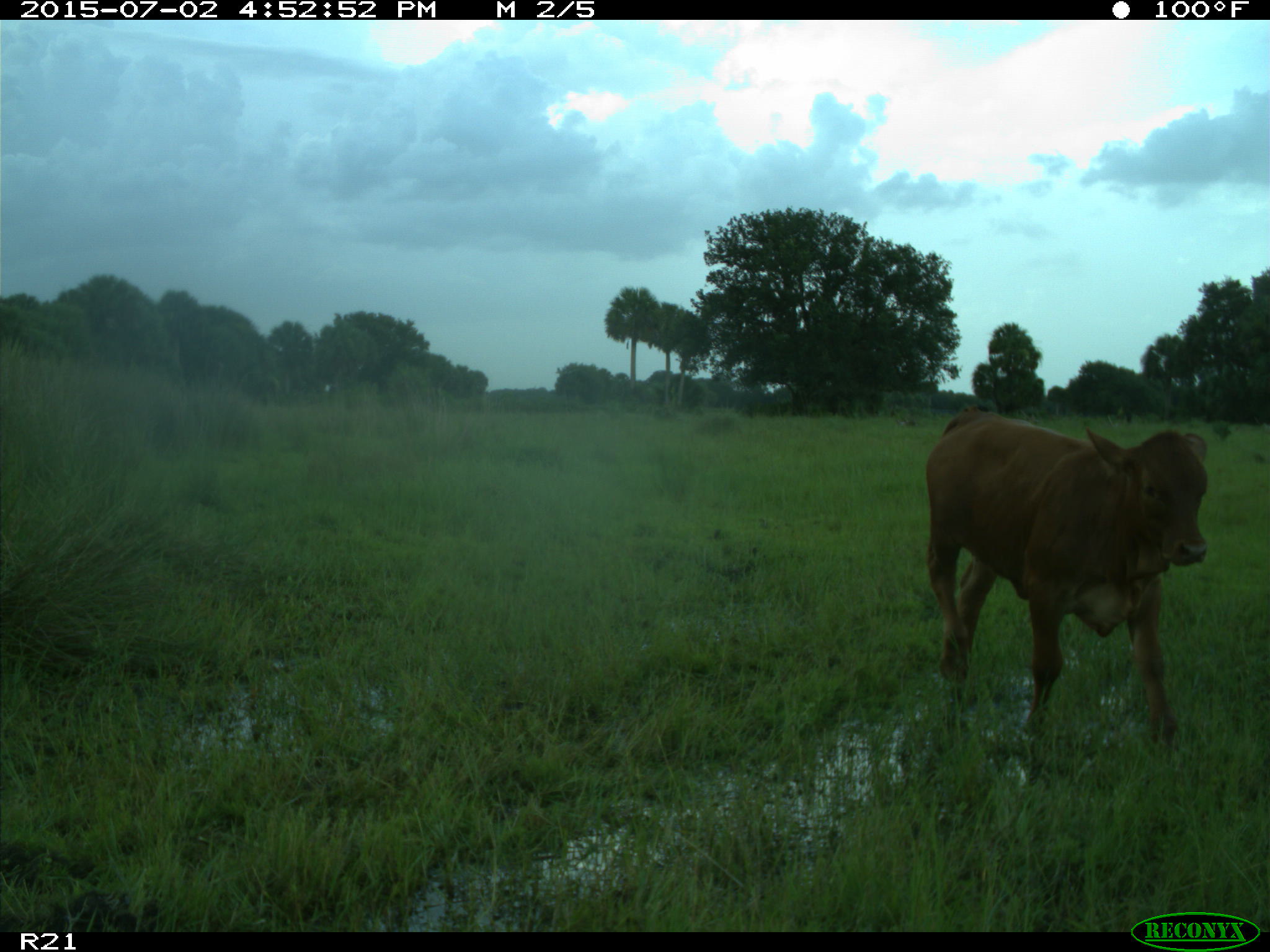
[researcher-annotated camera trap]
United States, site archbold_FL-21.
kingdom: Animalia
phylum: Chordata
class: Mammalia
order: Artiodactyla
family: Bovidae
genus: Bos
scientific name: Bos taurus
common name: domestic cow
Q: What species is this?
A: Bos taurus (domestic cow).